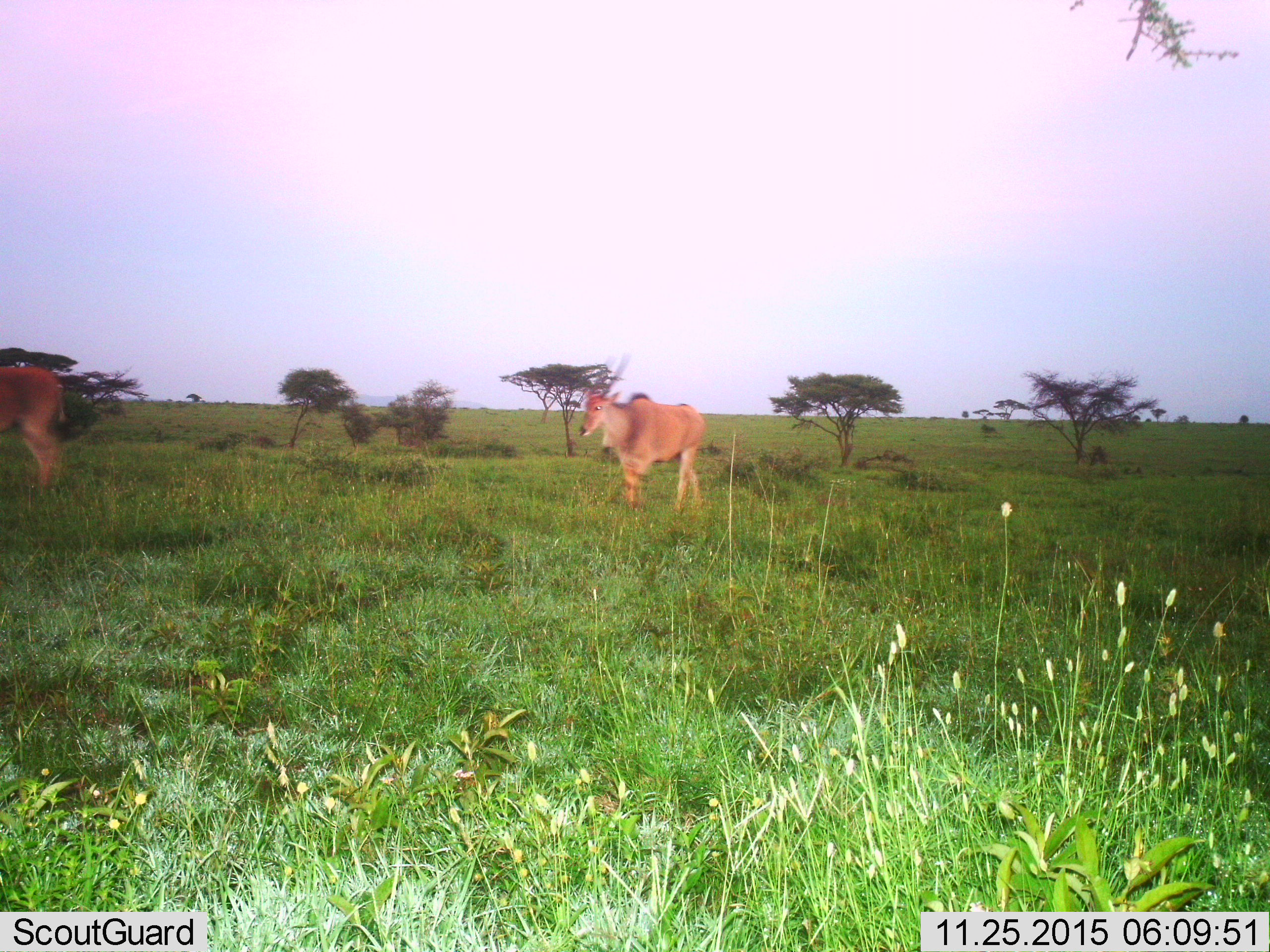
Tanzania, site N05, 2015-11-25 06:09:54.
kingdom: Animalia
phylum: Chordata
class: Mammalia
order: Artiodactyla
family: Bovidae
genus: Tragelaphus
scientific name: Tragelaphus oryx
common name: eland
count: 2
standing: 75%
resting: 0%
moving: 50%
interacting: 0%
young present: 0%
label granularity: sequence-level